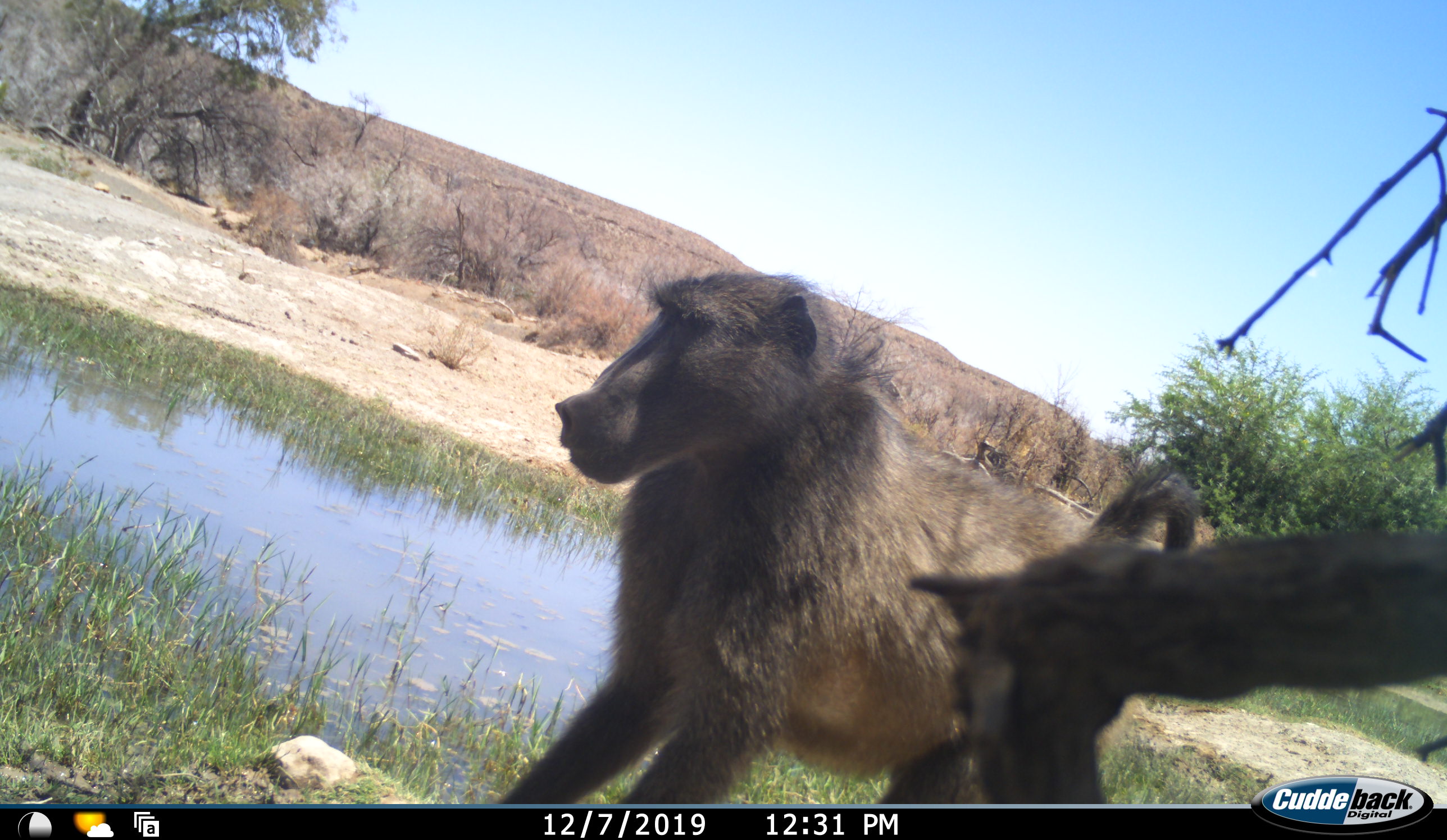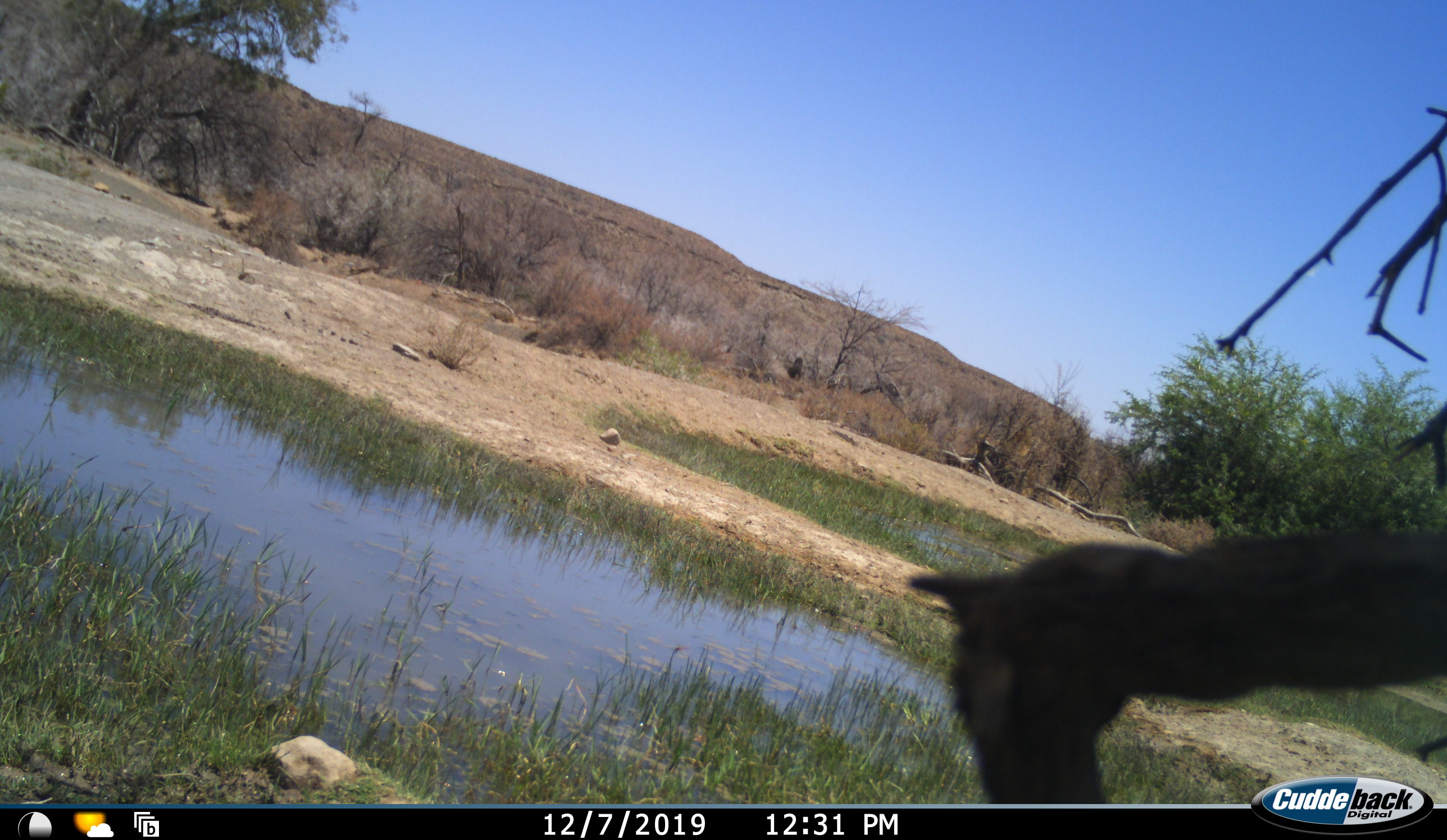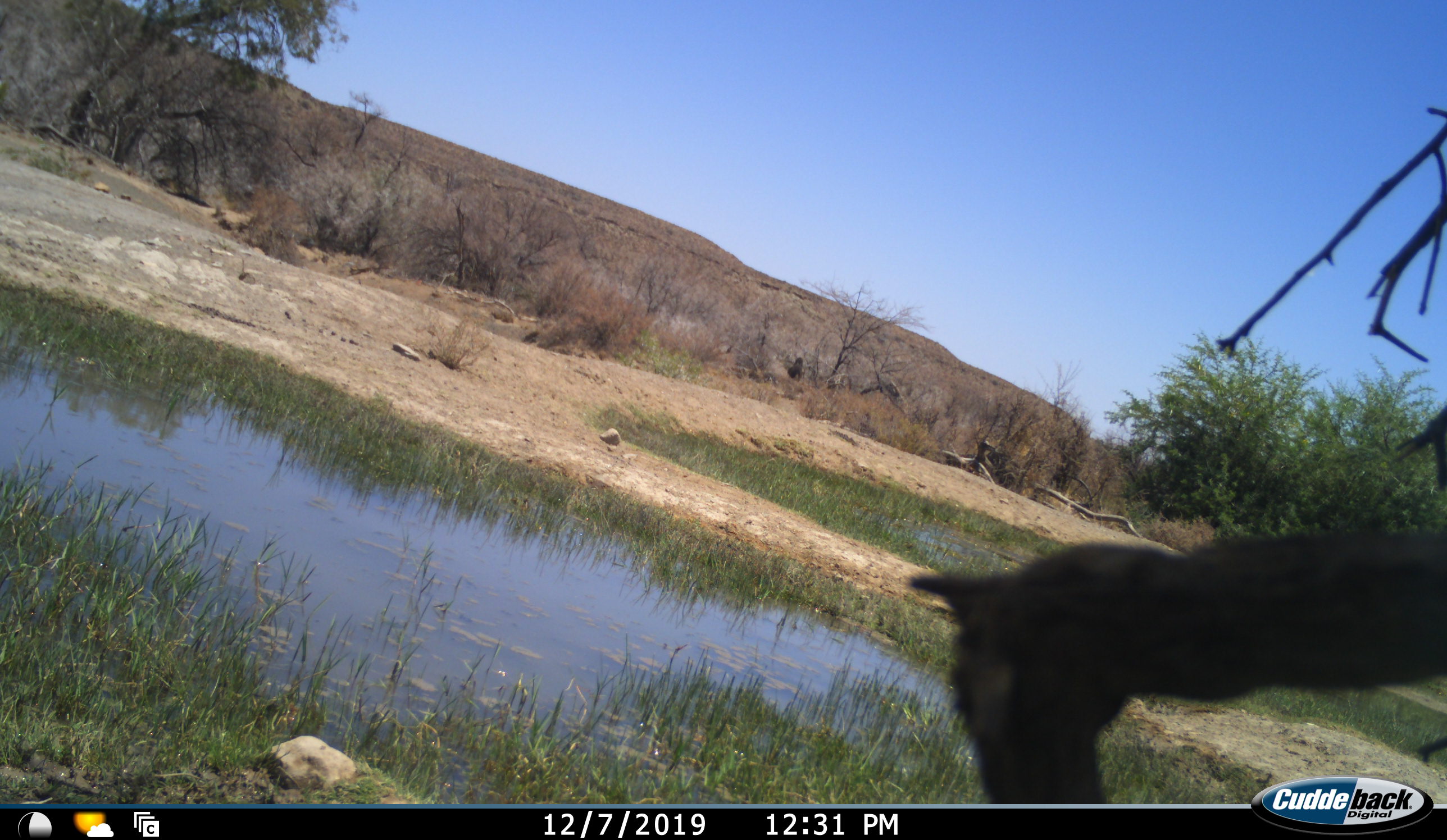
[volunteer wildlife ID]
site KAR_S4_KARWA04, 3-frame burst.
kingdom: Animalia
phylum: Chordata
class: Mammalia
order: Primates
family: Cercopithecidae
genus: Papio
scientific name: Papio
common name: baboon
Baboon (Papio), count 1. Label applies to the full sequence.